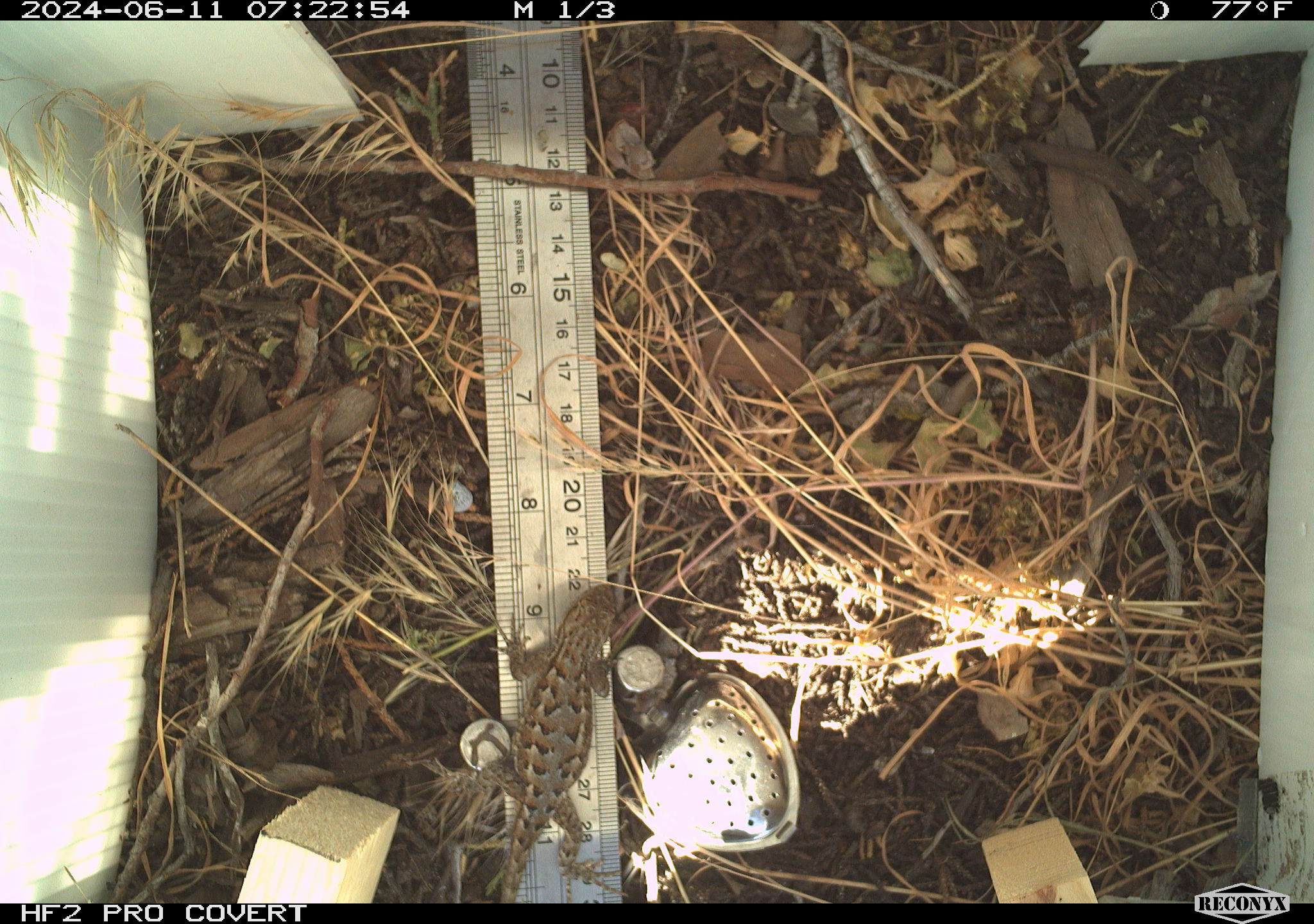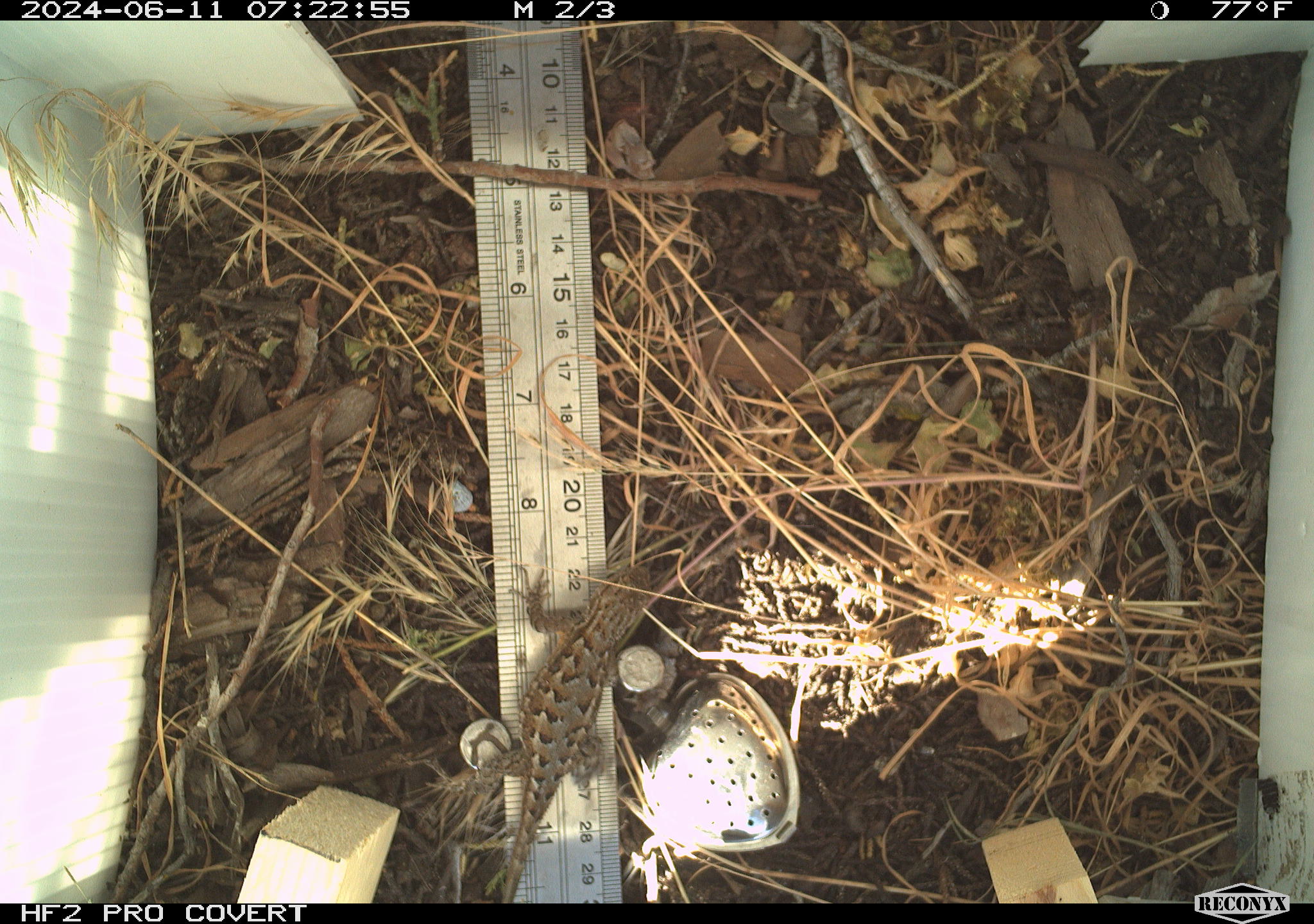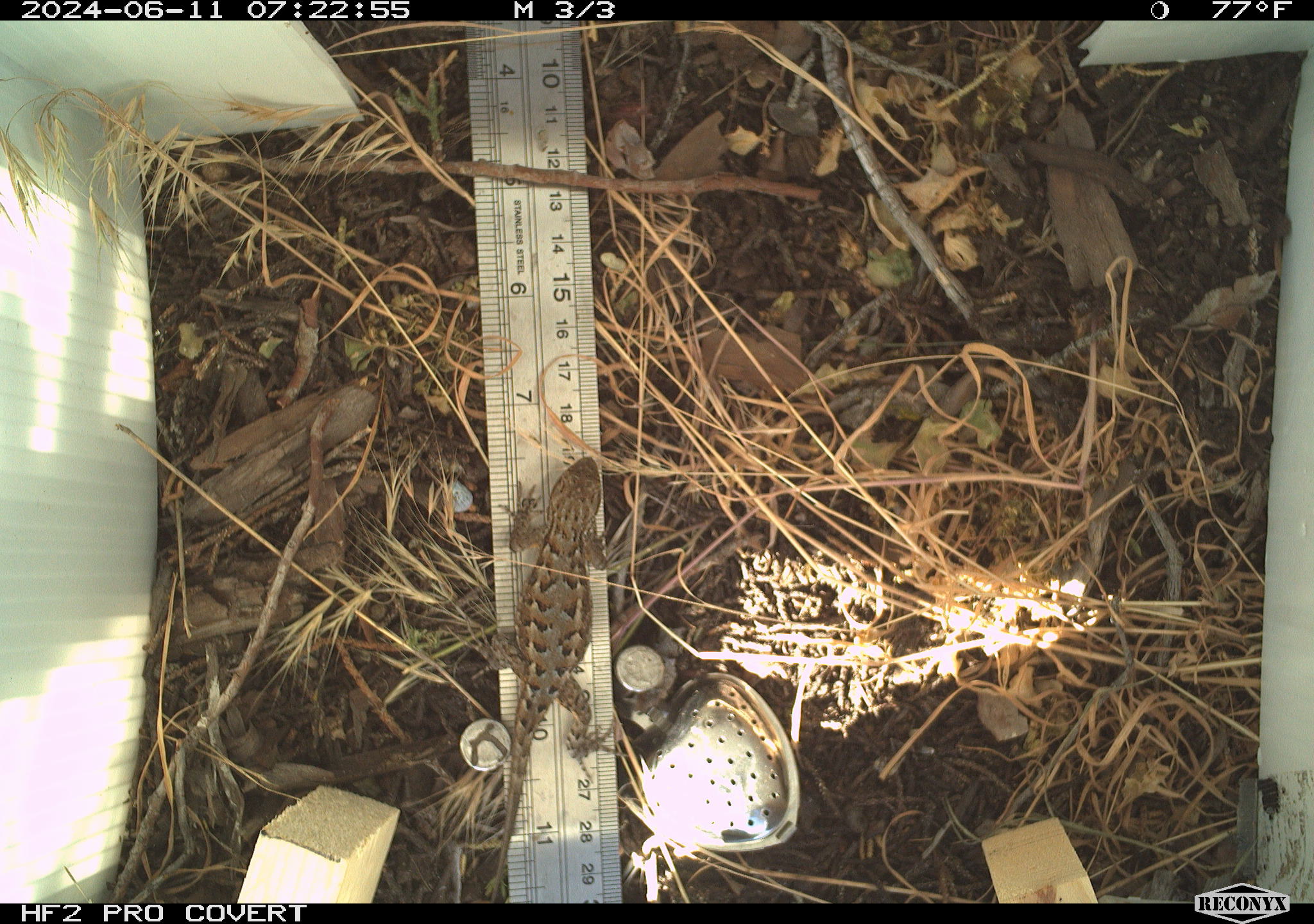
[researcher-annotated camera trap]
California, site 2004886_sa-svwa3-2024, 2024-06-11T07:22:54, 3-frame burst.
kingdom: Animalia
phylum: Chordata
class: Reptilia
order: Squamata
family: Phrynosomatidae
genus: Sceloporus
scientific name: Sceloporus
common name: spiny lizards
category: sceloporus species